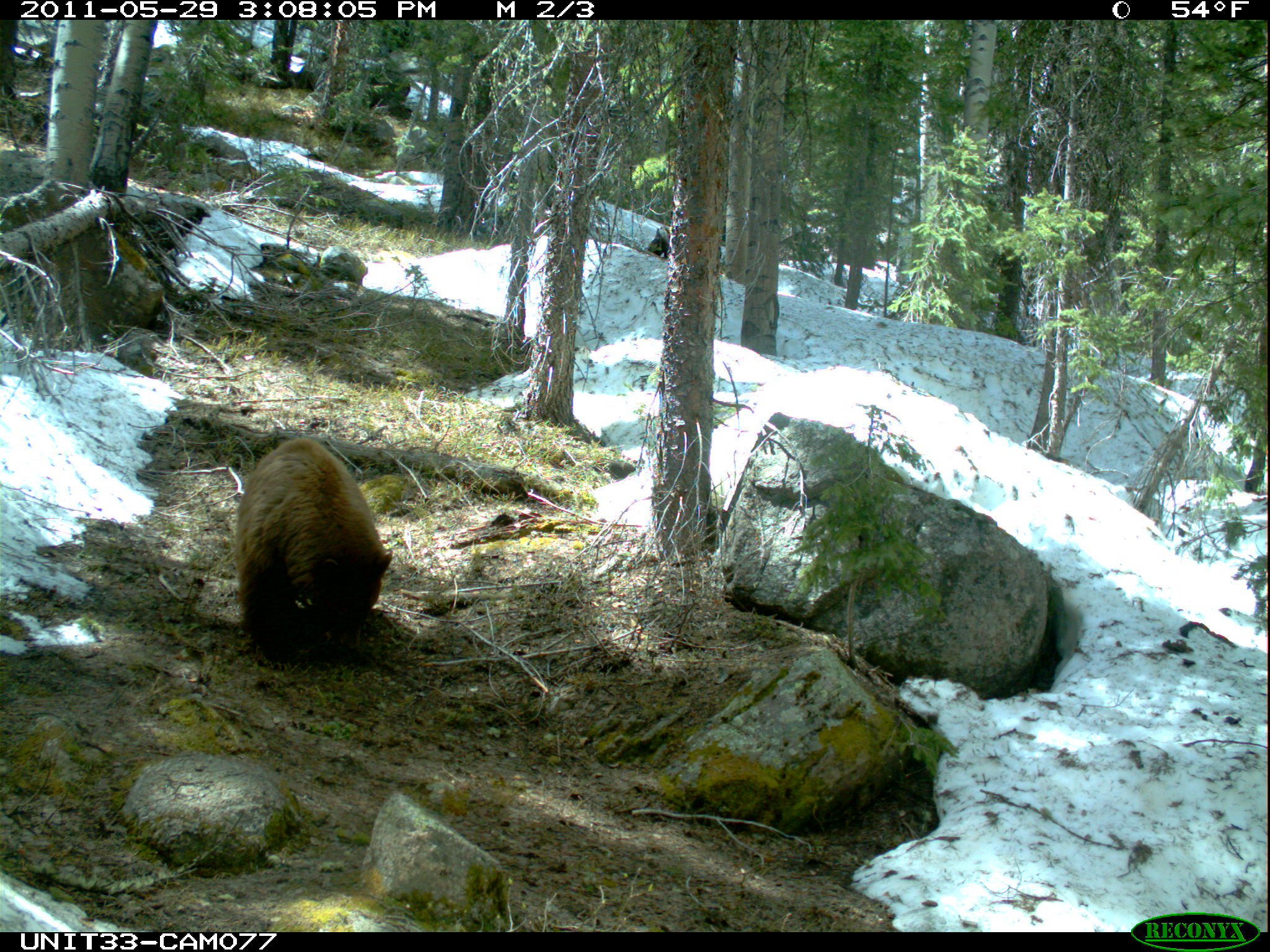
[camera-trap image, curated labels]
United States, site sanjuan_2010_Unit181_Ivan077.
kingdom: Animalia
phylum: Chordata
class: Mammalia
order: Carnivora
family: Ursidae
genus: Ursus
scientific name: Ursus americanus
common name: american black bear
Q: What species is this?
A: Ursus americanus (american black bear).